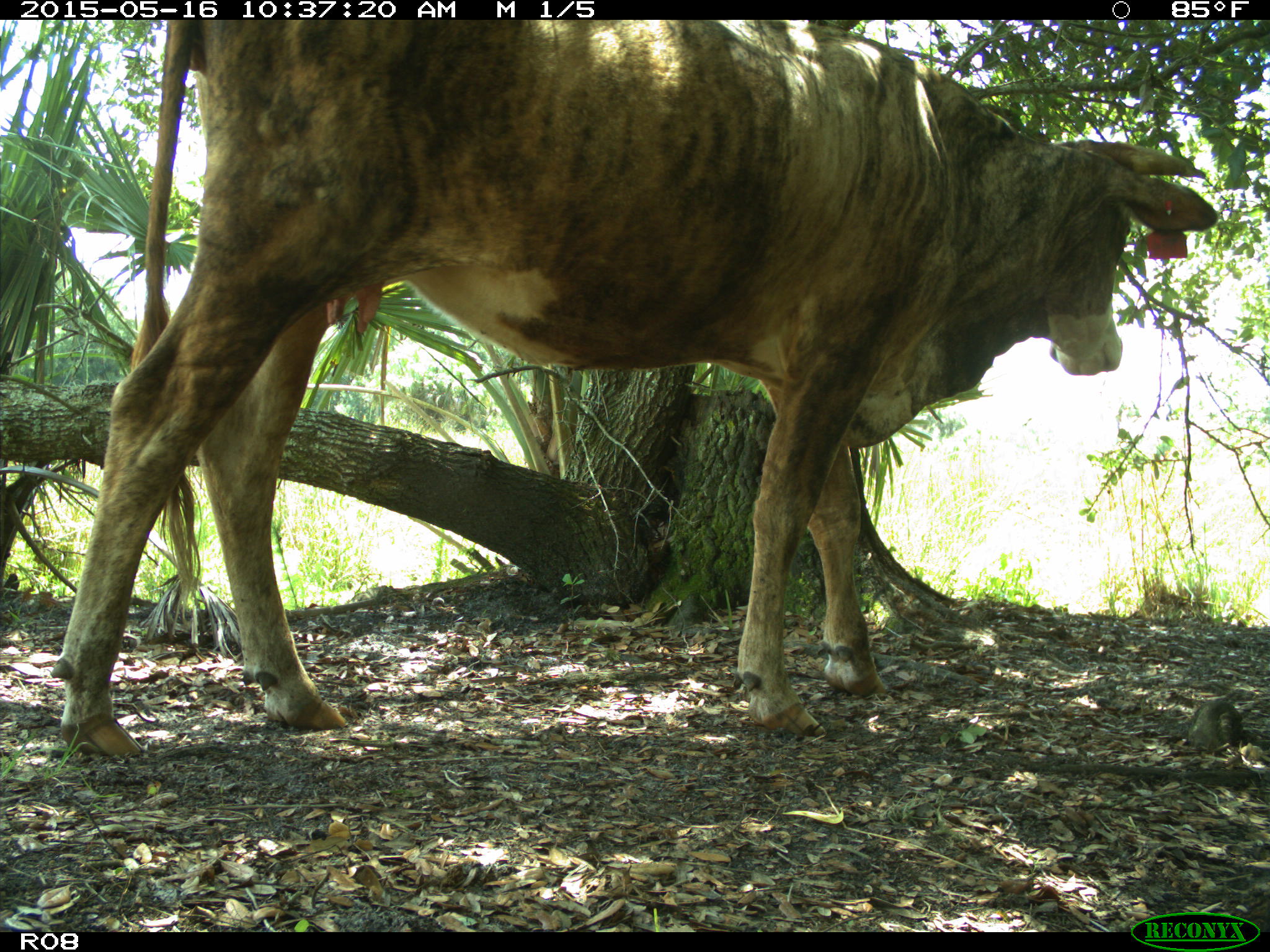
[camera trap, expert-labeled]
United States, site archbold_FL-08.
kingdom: Animalia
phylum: Chordata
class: Mammalia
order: Artiodactyla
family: Bovidae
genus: Bos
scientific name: Bos taurus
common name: domestic cow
Bos taurus (domestic cow).